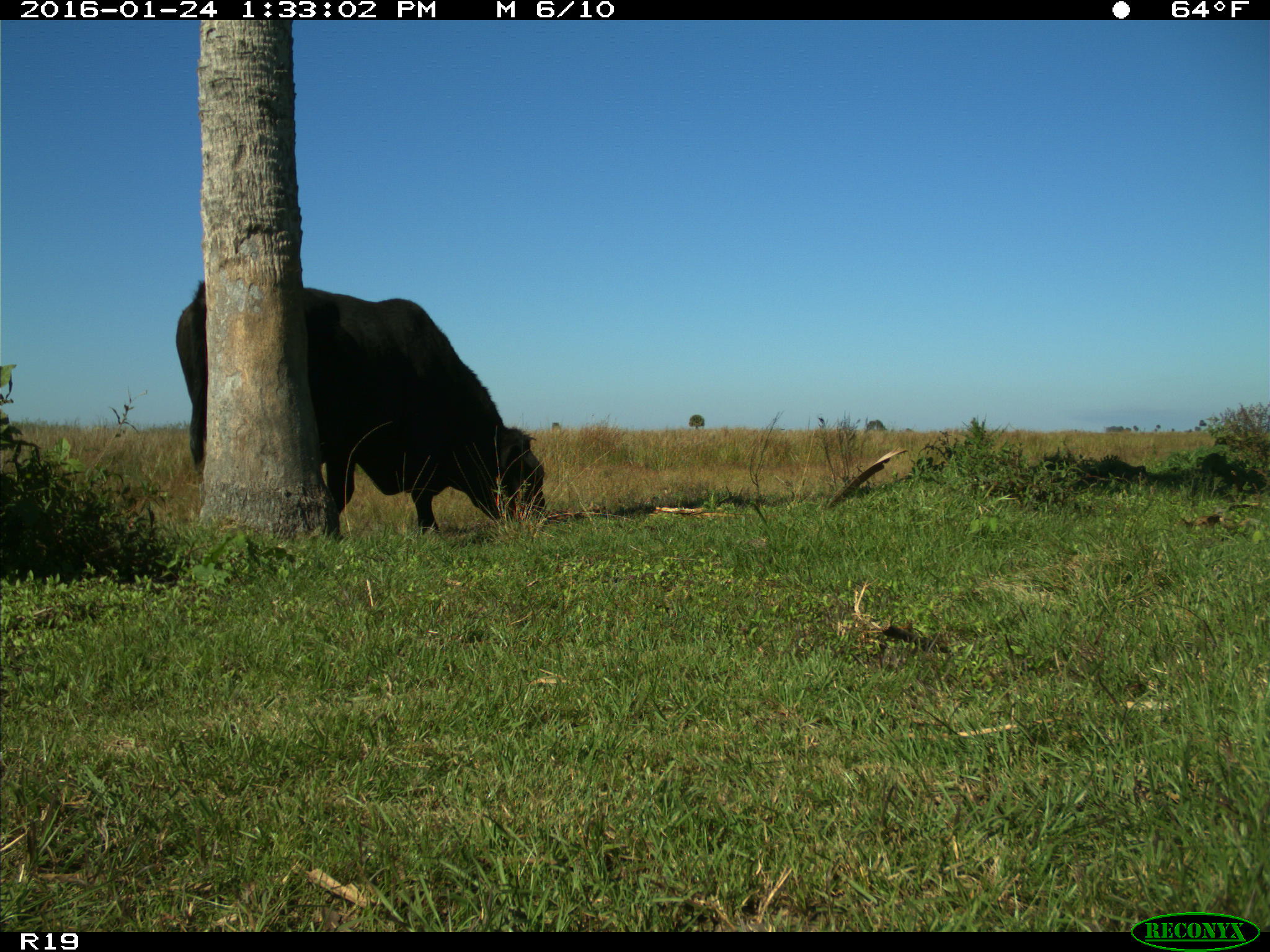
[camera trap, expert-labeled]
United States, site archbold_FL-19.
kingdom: Animalia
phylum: Chordata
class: Mammalia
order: Artiodactyla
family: Bovidae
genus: Bos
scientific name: Bos taurus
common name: domestic cow